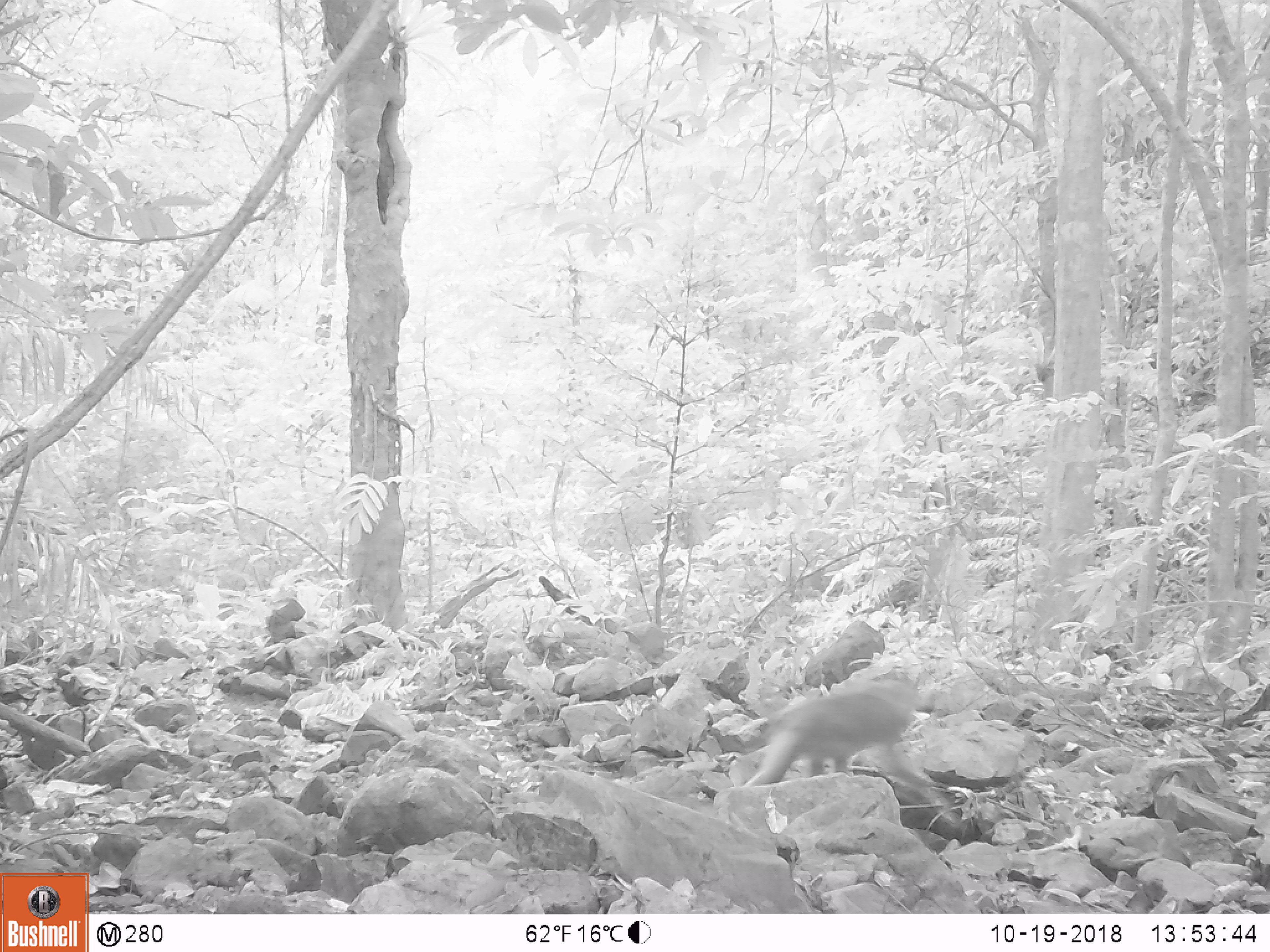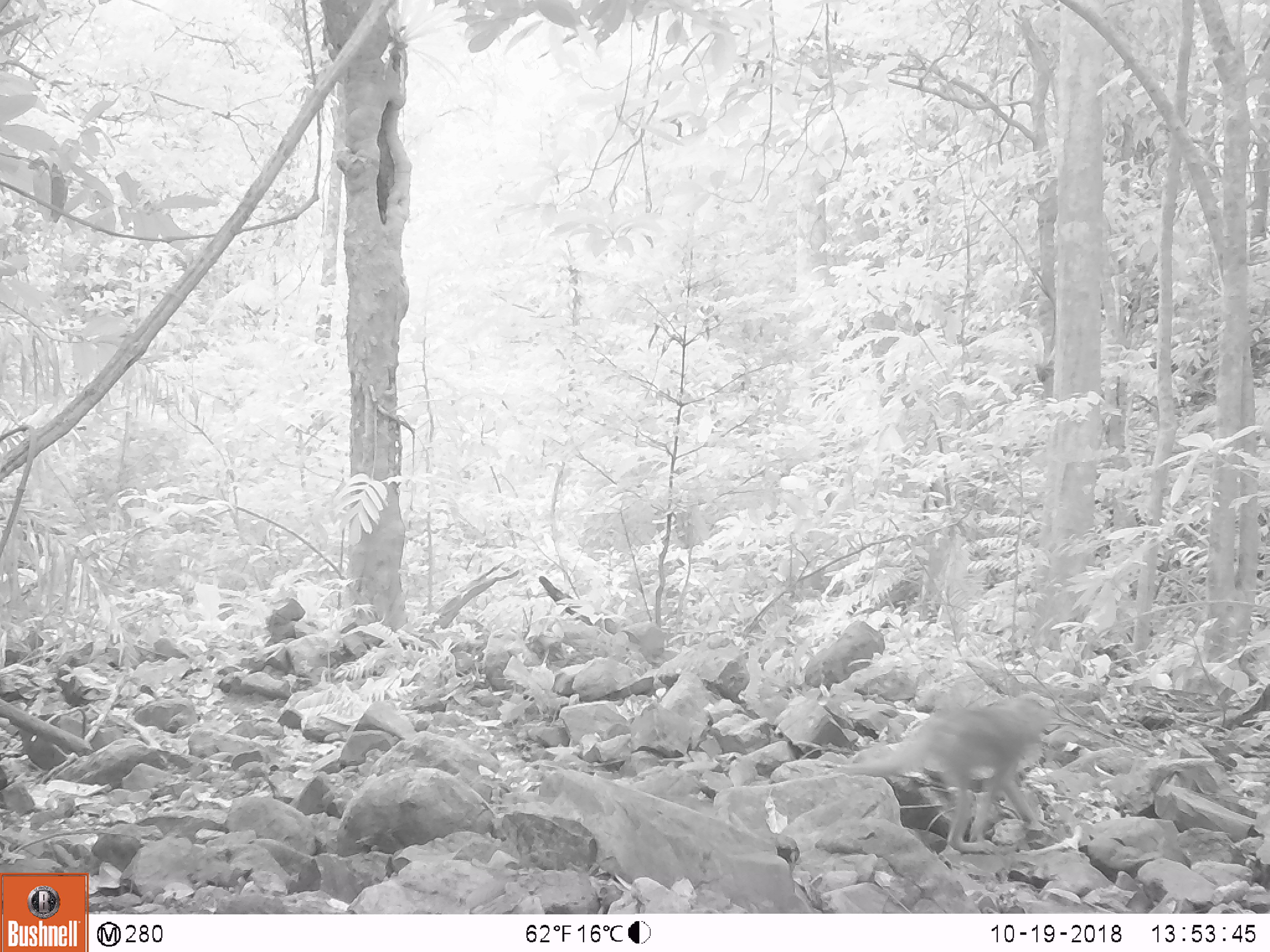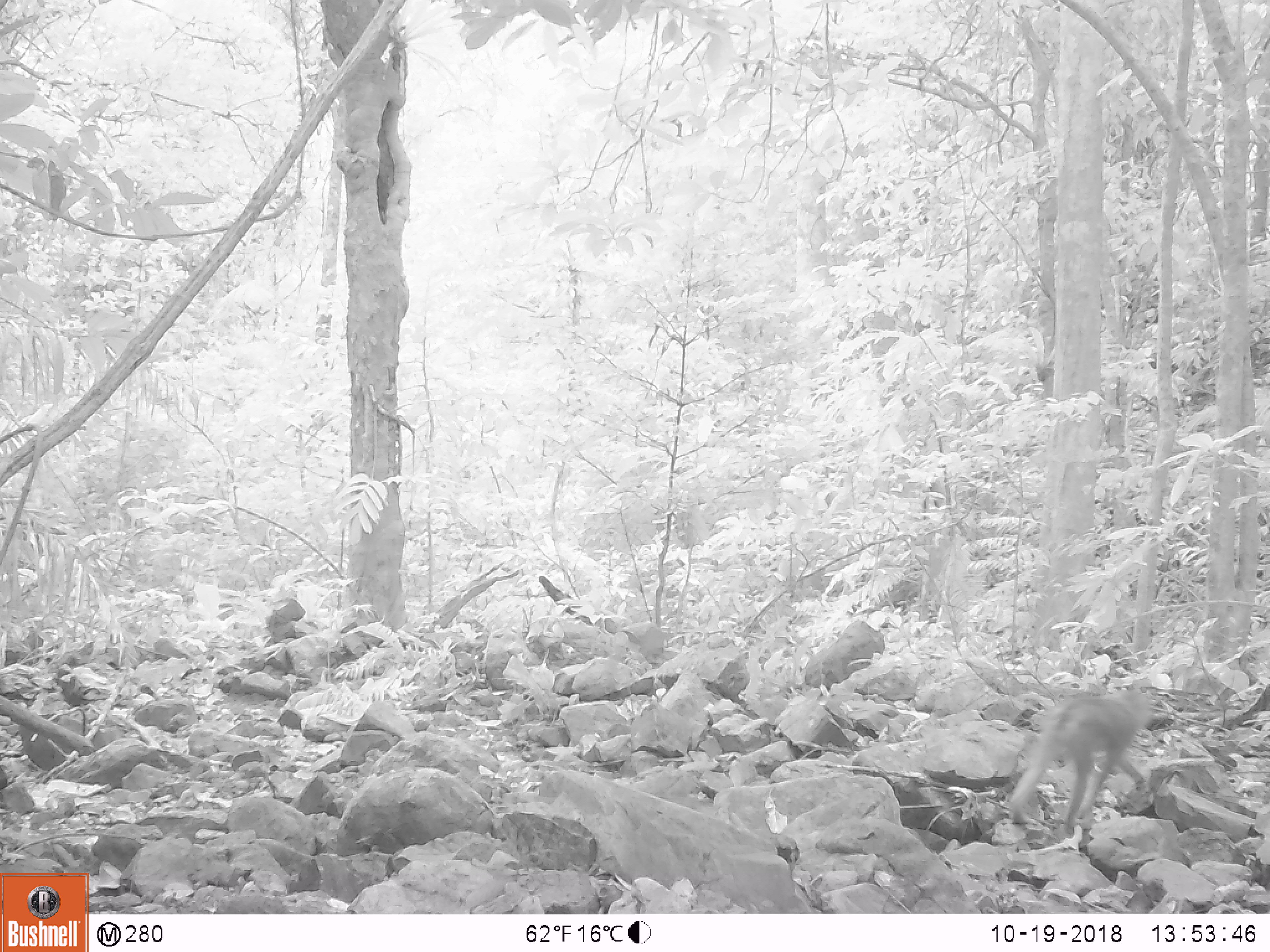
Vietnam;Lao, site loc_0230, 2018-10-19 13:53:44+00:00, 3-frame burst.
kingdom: Animalia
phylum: Chordata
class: Mammalia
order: Primates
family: Cercopithecidae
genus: Macaca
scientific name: Macaca nemestrina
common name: pig-tailed macaque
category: pig tailed macaque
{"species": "pig tailed macaque (pig-tailed macaque) (Macaca nemestrina)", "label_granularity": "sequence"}